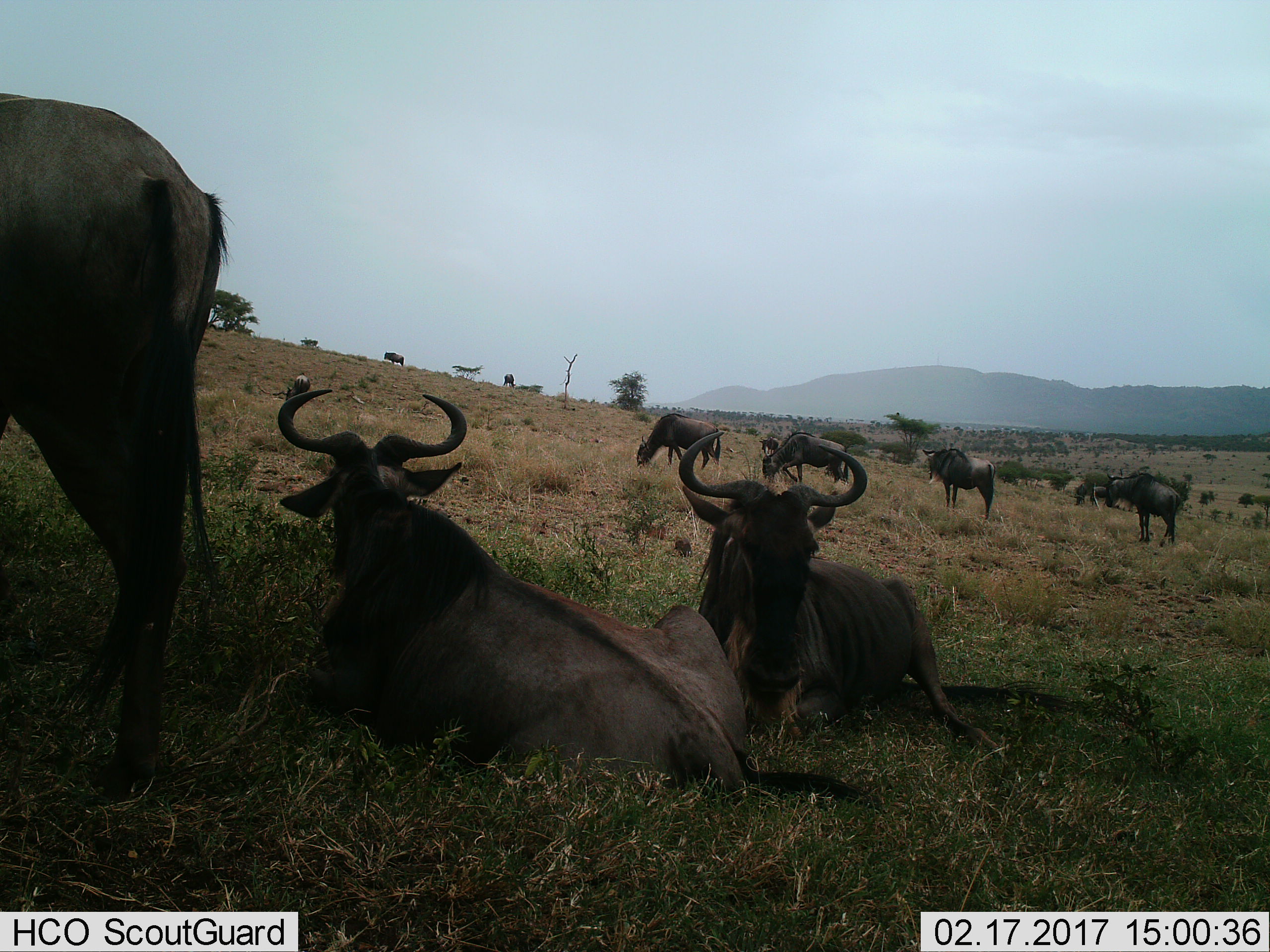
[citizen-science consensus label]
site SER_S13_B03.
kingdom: Animalia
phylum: Chordata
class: Mammalia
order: Artiodactyla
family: Bovidae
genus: Connochaetes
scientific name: Connochaetes taurinus taurinus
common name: blue wildebeest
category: wildebeestblue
Wildebeestblue (blue wildebeest) (Connochaetes taurinus taurinus), count 11-50. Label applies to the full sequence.